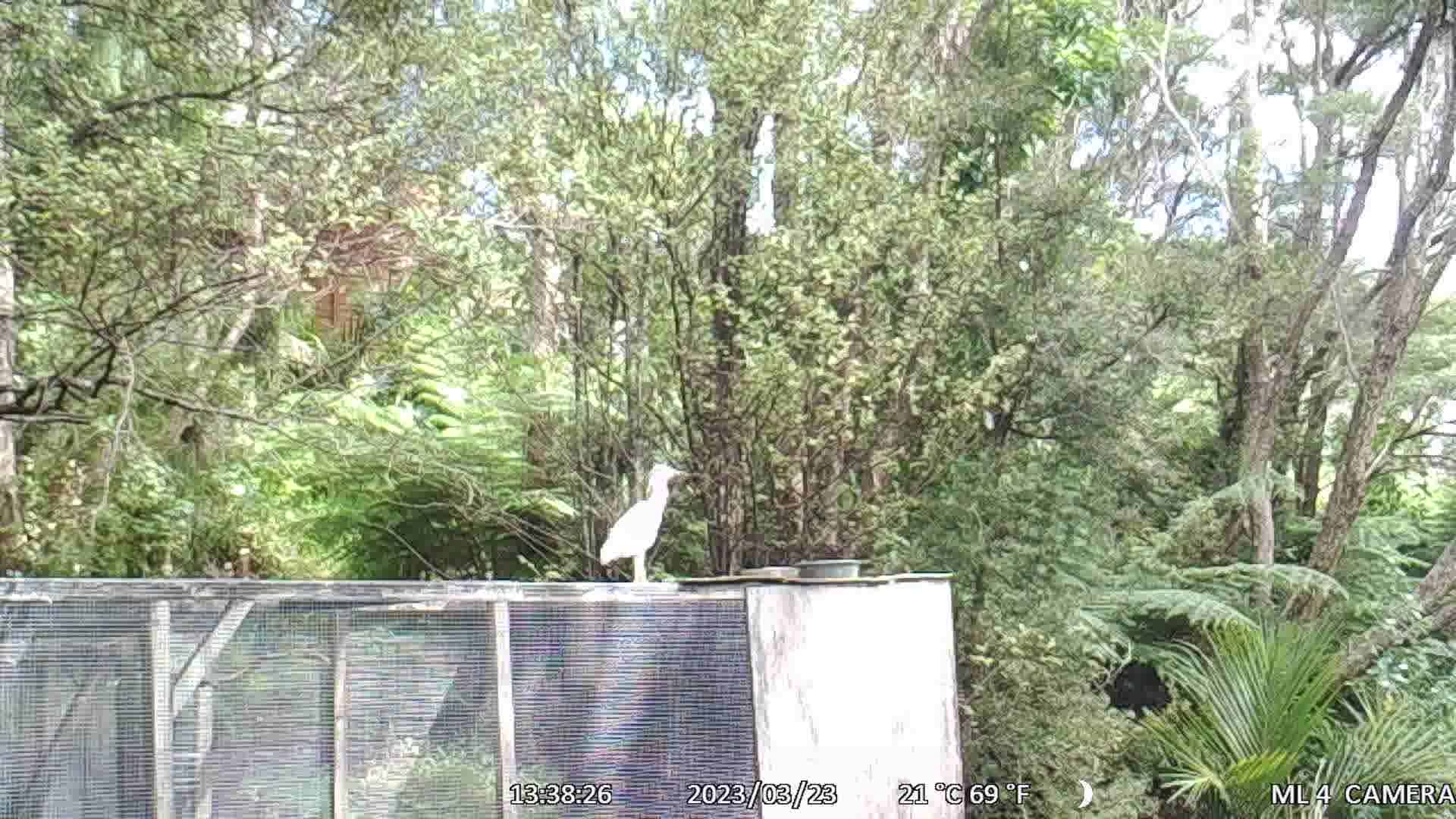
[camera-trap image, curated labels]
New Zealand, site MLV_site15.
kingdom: Animalia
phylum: Chordata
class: Aves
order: Pelecaniformes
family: Ardeidae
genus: Egretta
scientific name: Egretta novaehollandiae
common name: white-faced heron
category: white faced heron